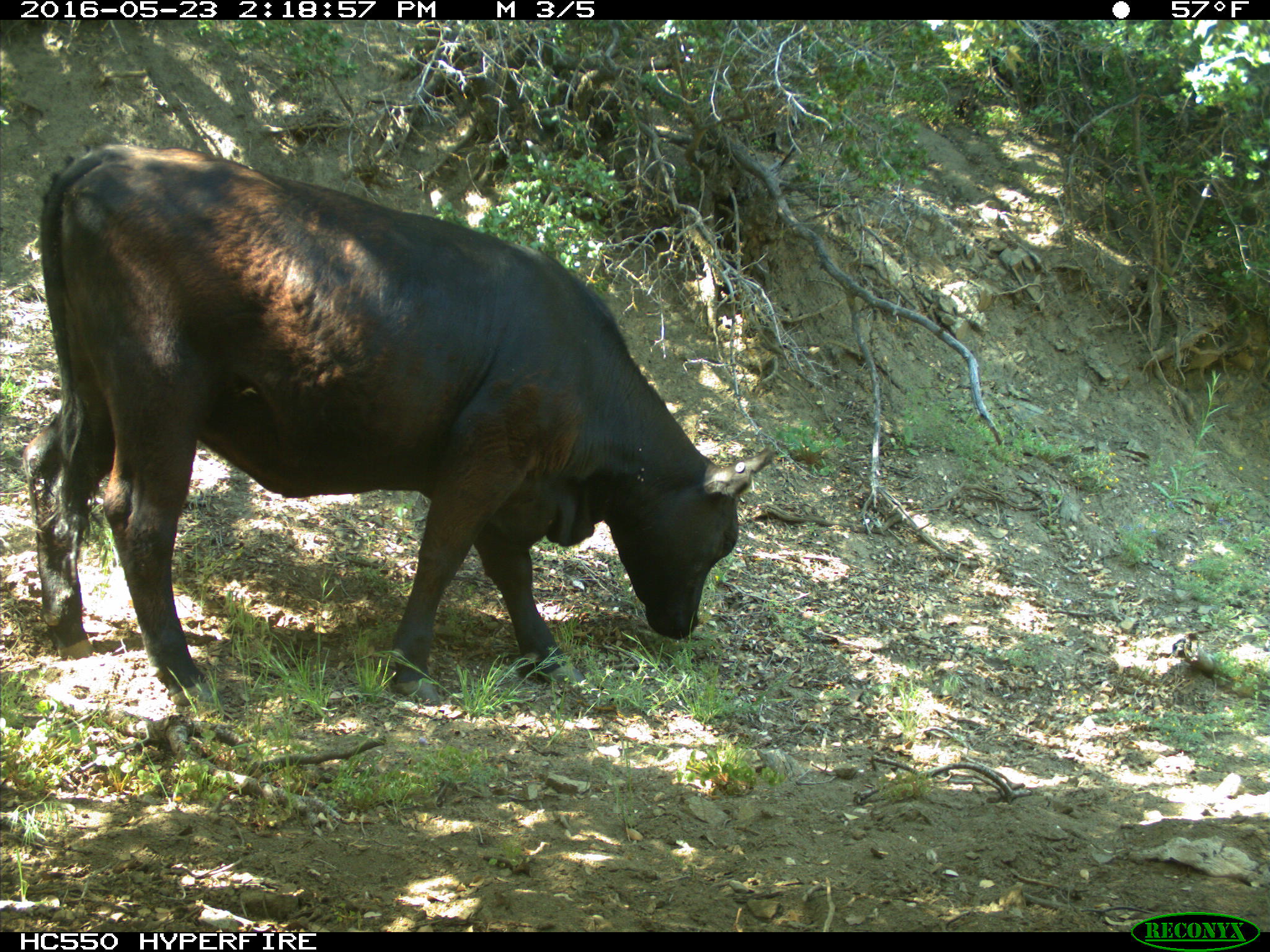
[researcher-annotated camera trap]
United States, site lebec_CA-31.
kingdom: Animalia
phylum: Chordata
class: Mammalia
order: Artiodactyla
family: Bovidae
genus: Bos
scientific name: Bos taurus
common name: domestic cow